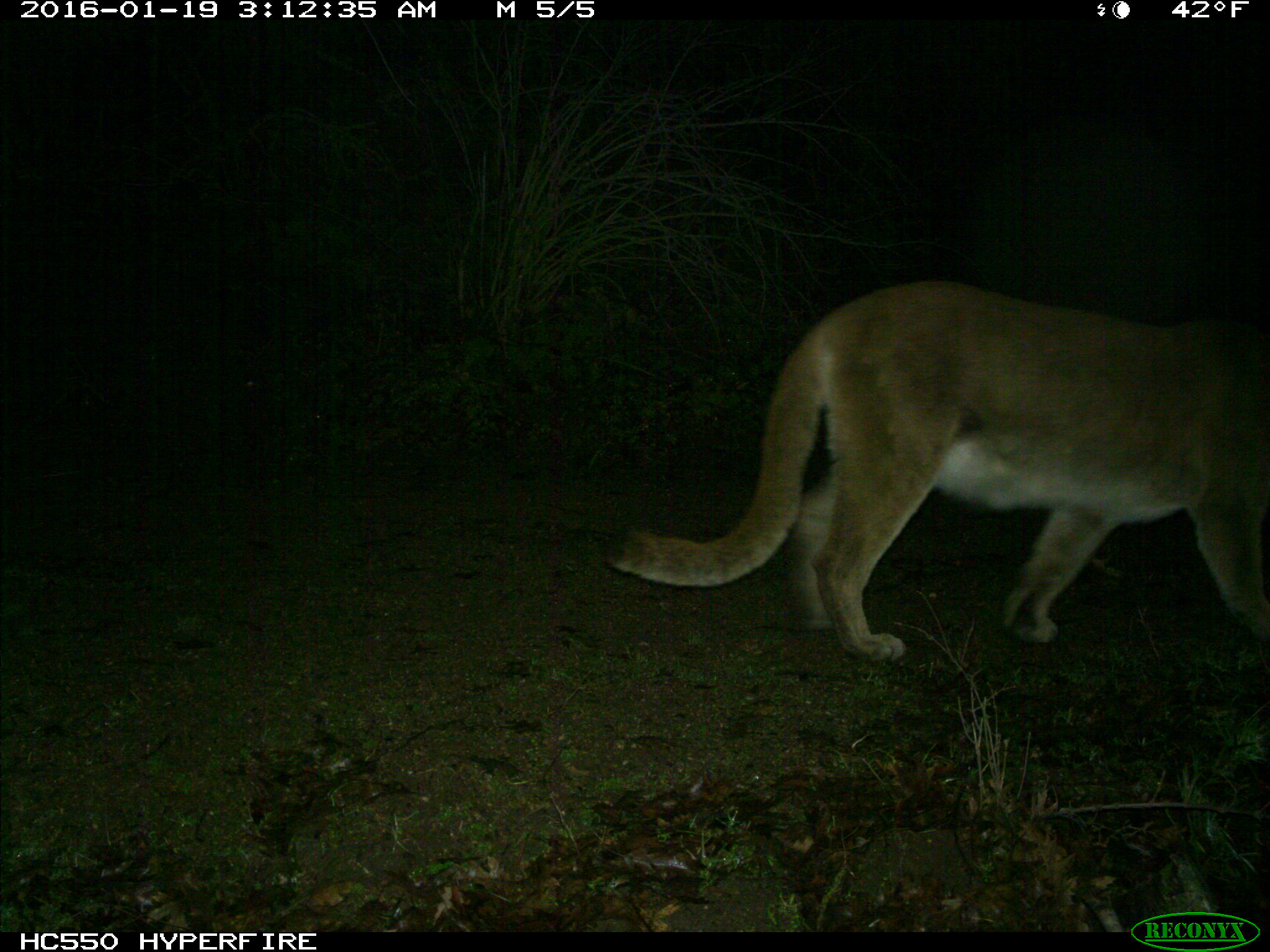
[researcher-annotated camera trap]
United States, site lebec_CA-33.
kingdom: Animalia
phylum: Chordata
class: Mammalia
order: Carnivora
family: Felidae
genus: Puma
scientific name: Puma concolor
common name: mountain lion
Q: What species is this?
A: Puma concolor (mountain lion).